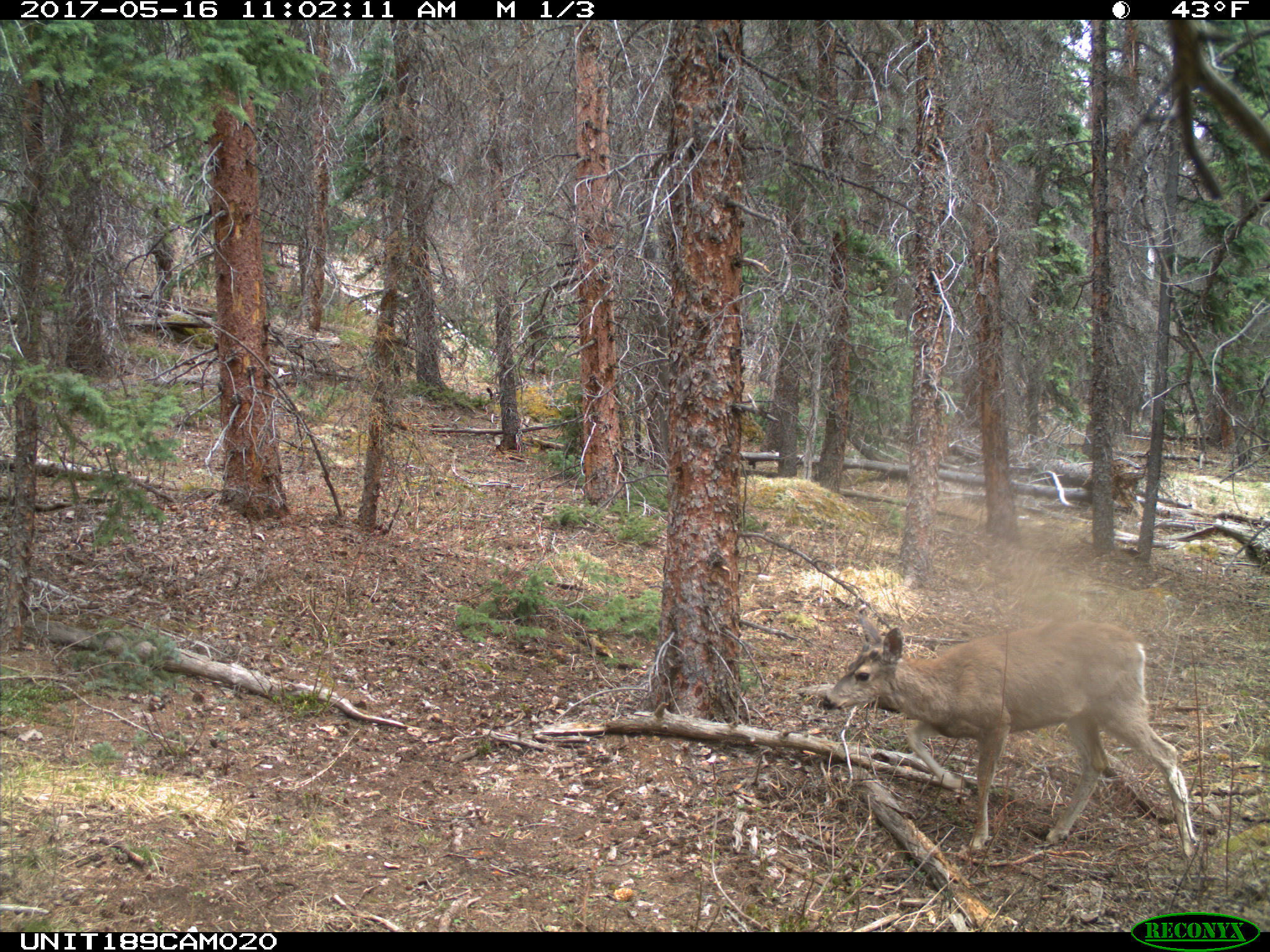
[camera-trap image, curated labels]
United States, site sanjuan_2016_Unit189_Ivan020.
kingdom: Animalia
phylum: Chordata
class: Mammalia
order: Artiodactyla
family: Cervidae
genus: Odocoileus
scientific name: Odocoileus hemionus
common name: mule deer